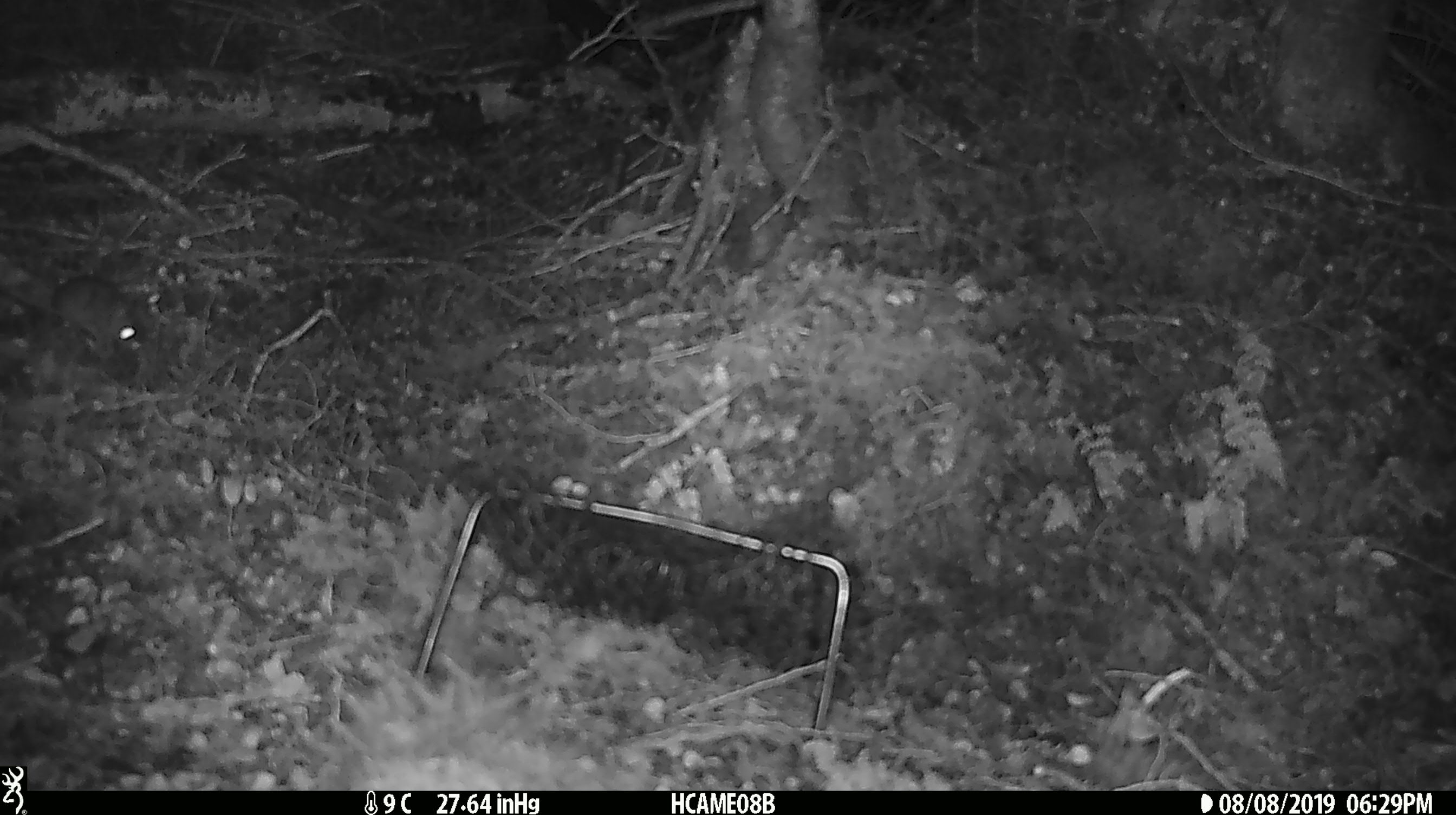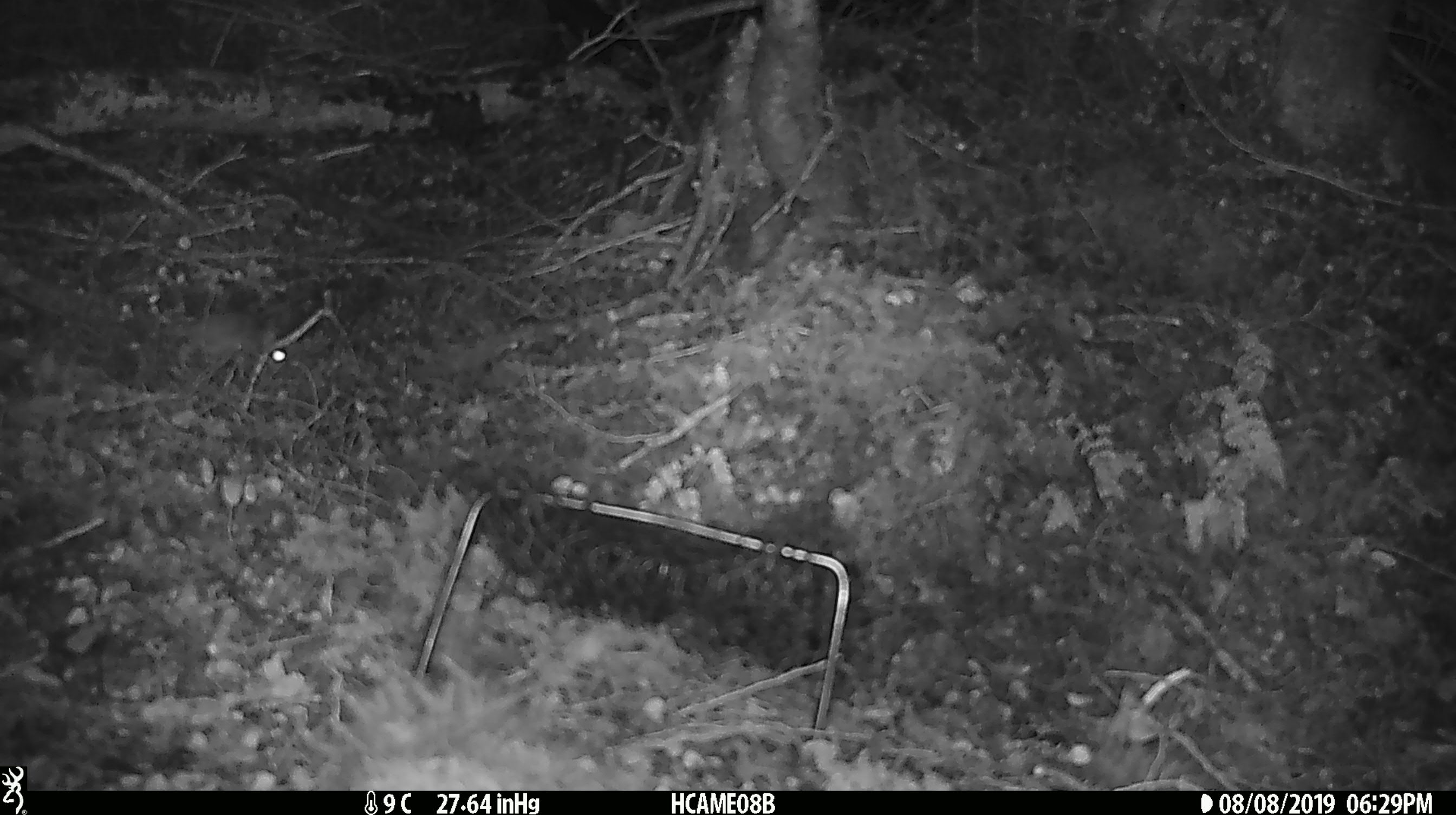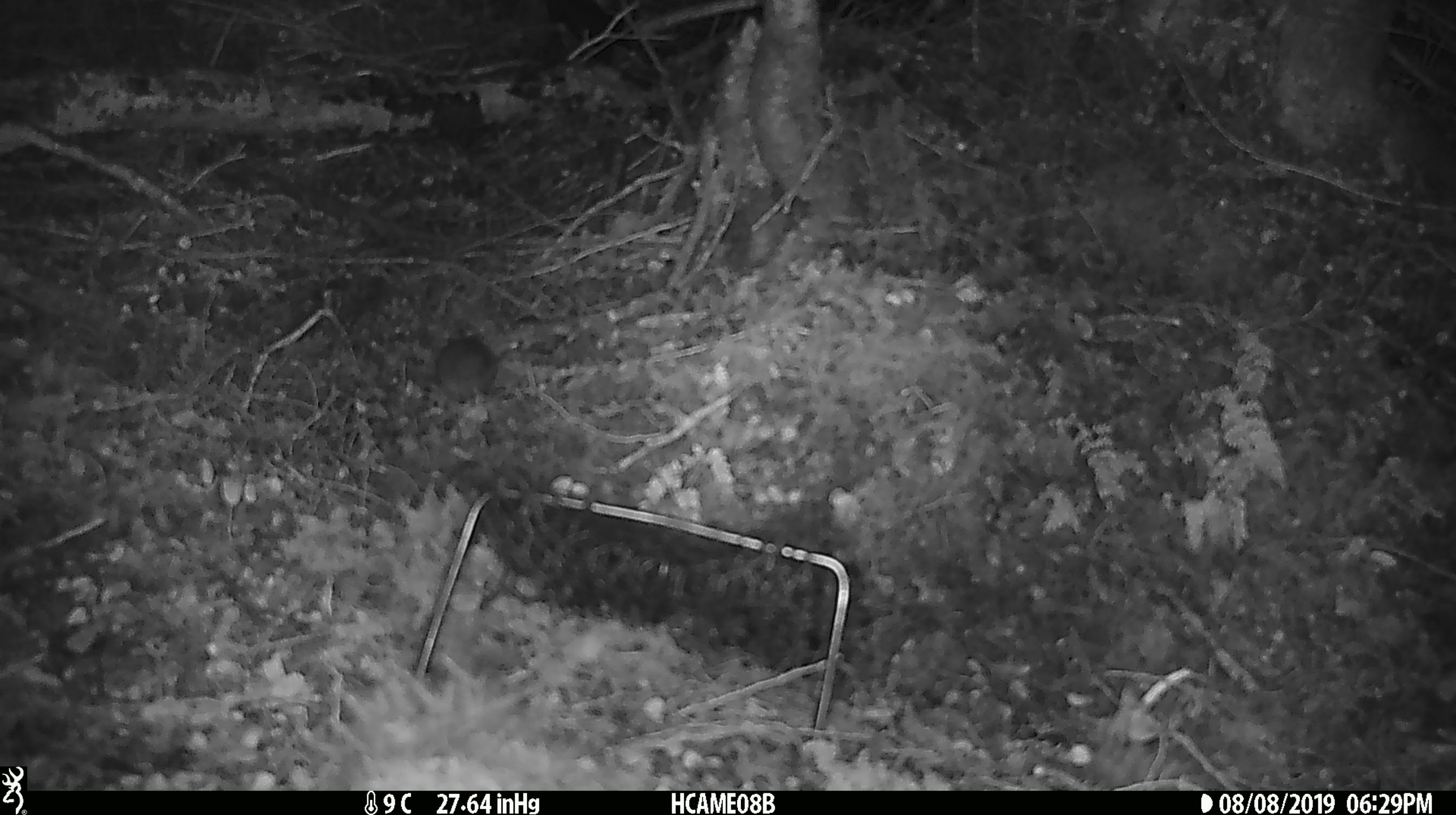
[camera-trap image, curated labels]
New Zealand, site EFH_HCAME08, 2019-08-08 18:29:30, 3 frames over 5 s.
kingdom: Animalia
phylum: Chordata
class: Mammalia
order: Rodentia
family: Muridae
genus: Mus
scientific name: Mus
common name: mouse